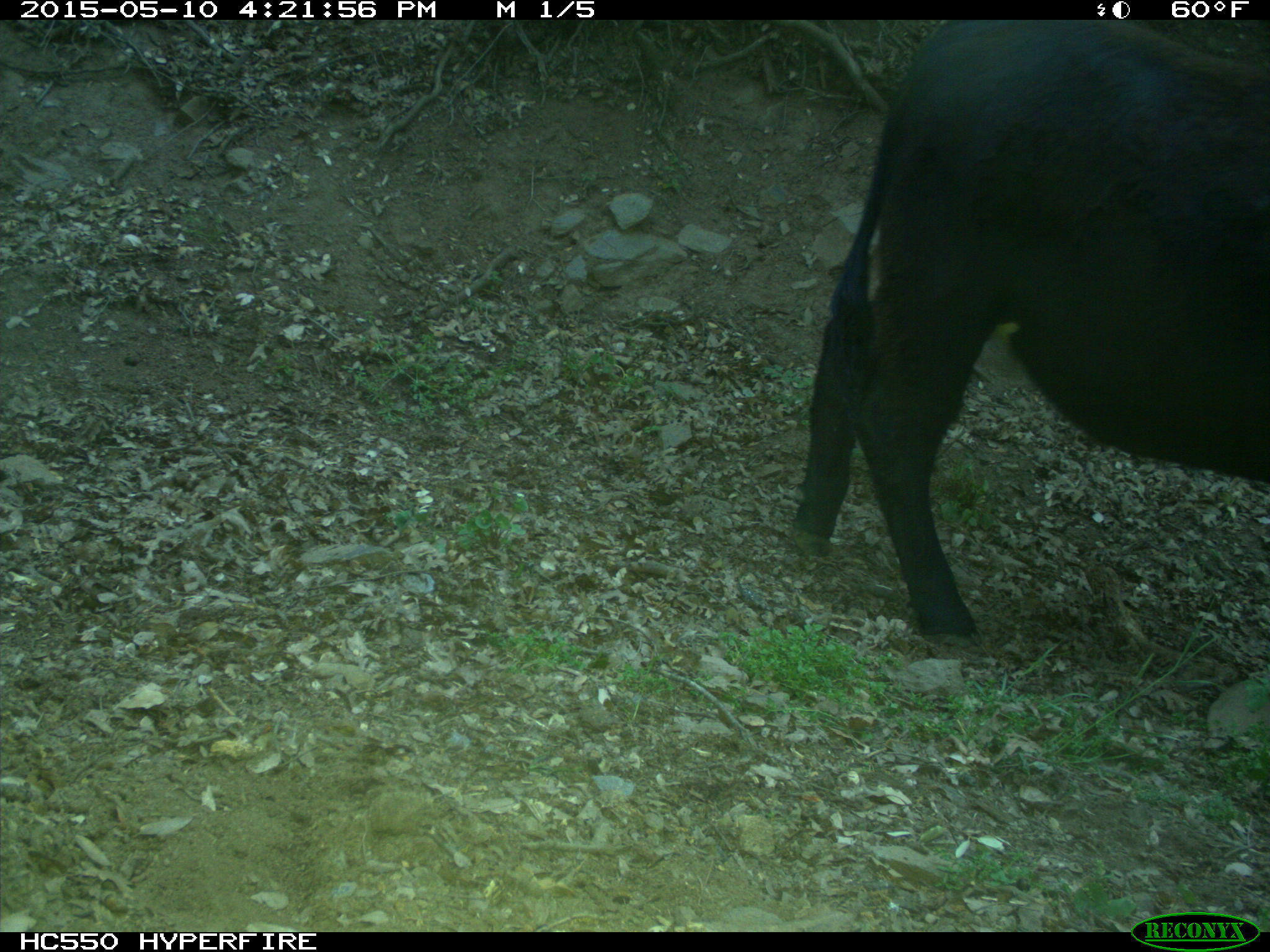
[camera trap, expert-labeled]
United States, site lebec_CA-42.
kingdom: Animalia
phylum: Chordata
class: Mammalia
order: Artiodactyla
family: Bovidae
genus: Bos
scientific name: Bos taurus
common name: domestic cow